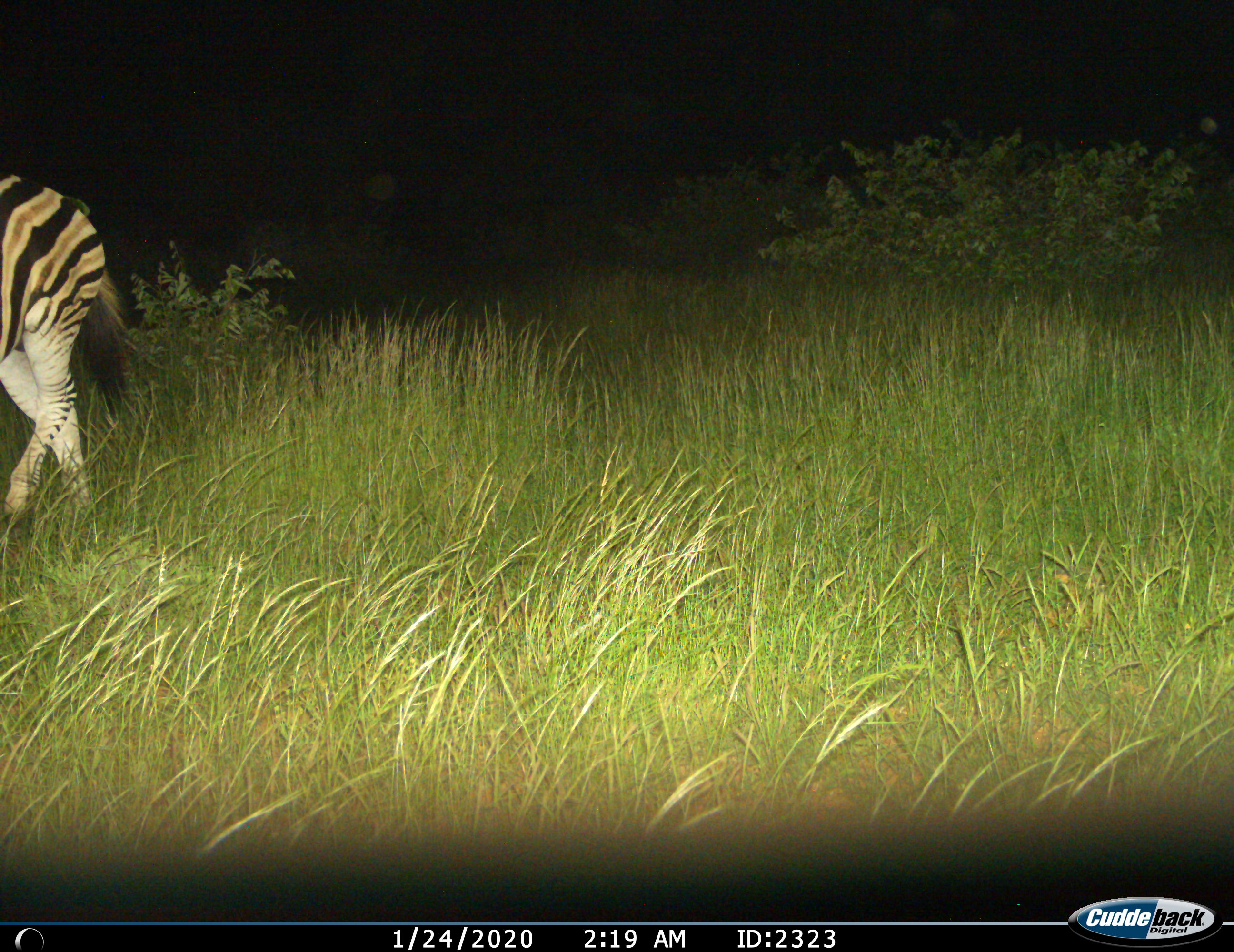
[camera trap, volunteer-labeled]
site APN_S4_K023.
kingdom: Animalia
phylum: Chordata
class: Mammalia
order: Perissodactyla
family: Equidae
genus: Equus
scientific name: Equus quagga burchellii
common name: burchell's zebra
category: zebraburchells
Zebraburchells (burchell's zebra) (Equus quagga burchellii), count 1. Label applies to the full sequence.